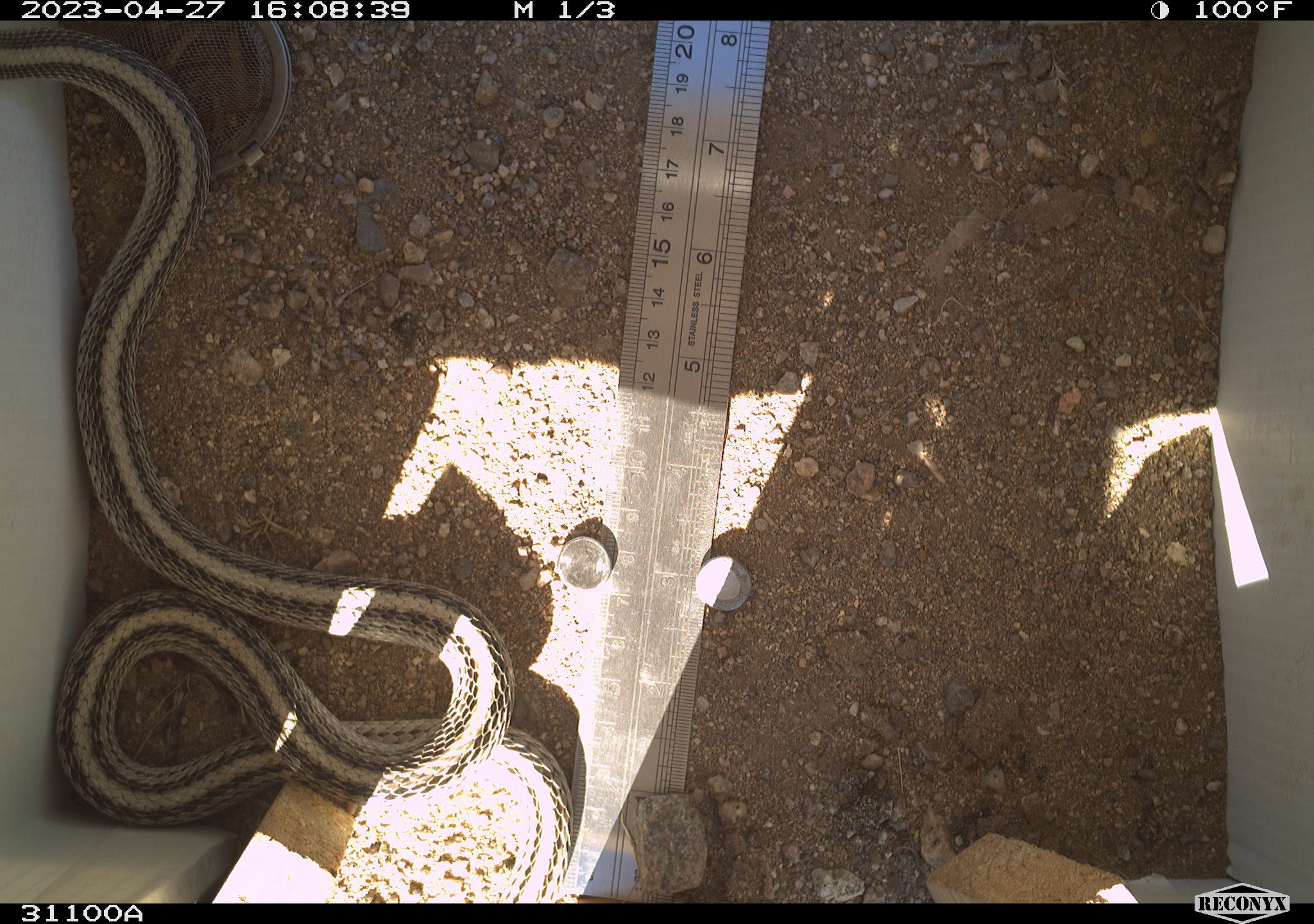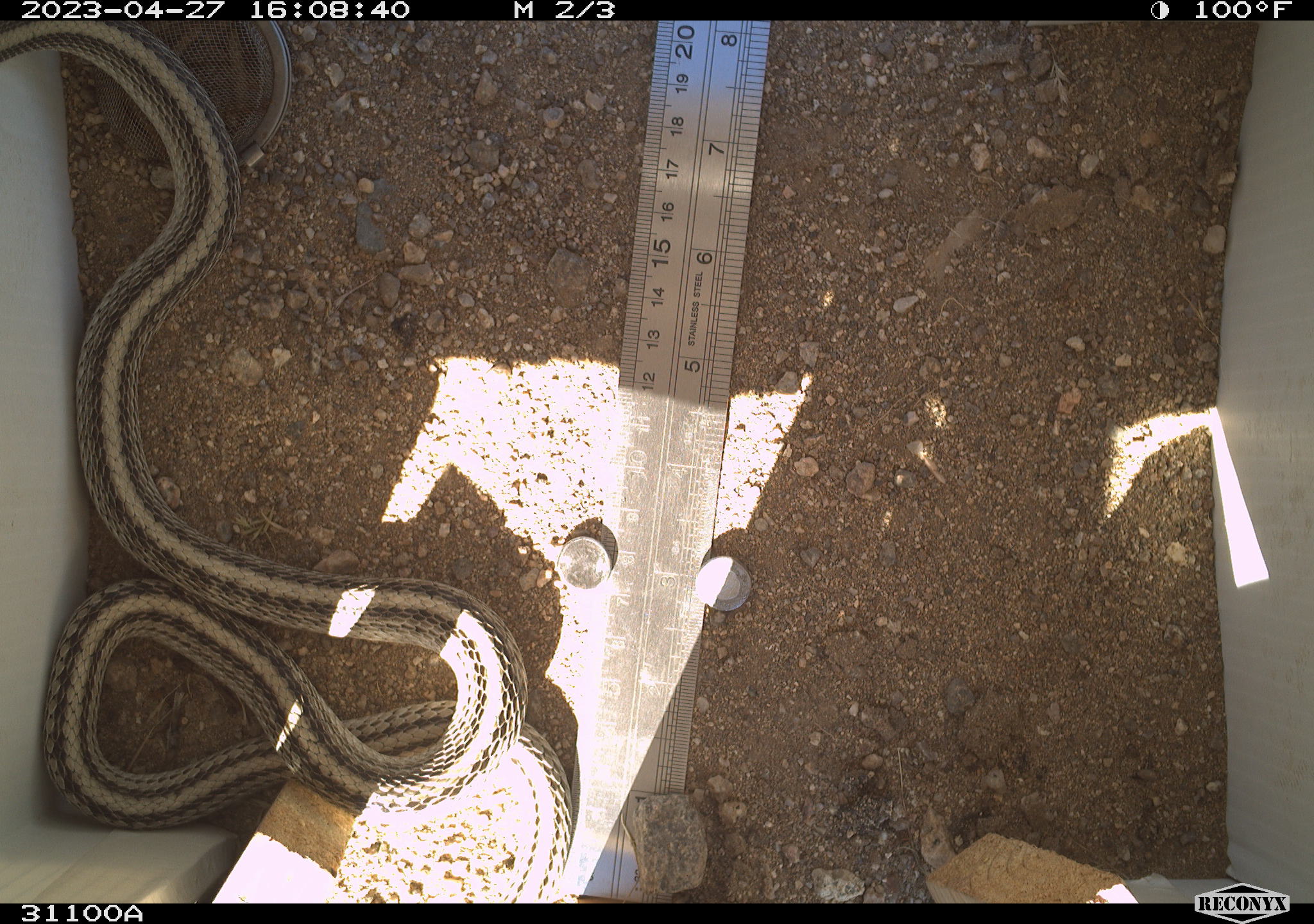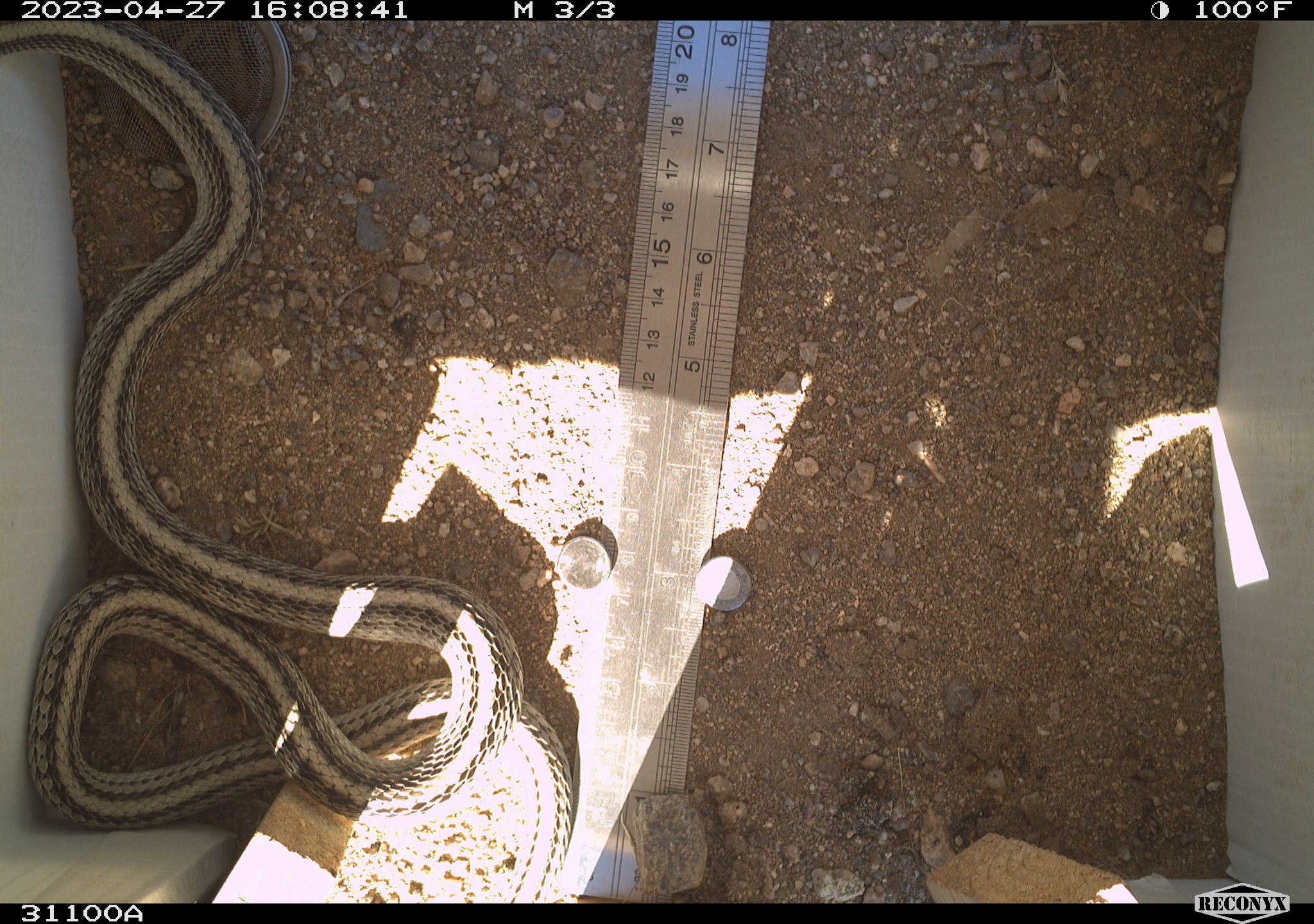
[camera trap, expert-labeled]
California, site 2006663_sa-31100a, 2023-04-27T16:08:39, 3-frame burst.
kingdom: Animalia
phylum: Chordata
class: Reptilia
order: Squamata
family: Colubridae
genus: Salvadora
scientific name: Salvadora hexalepis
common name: western patch-nosed snake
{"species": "western patch-nosed snake (Salvadora hexalepis)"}